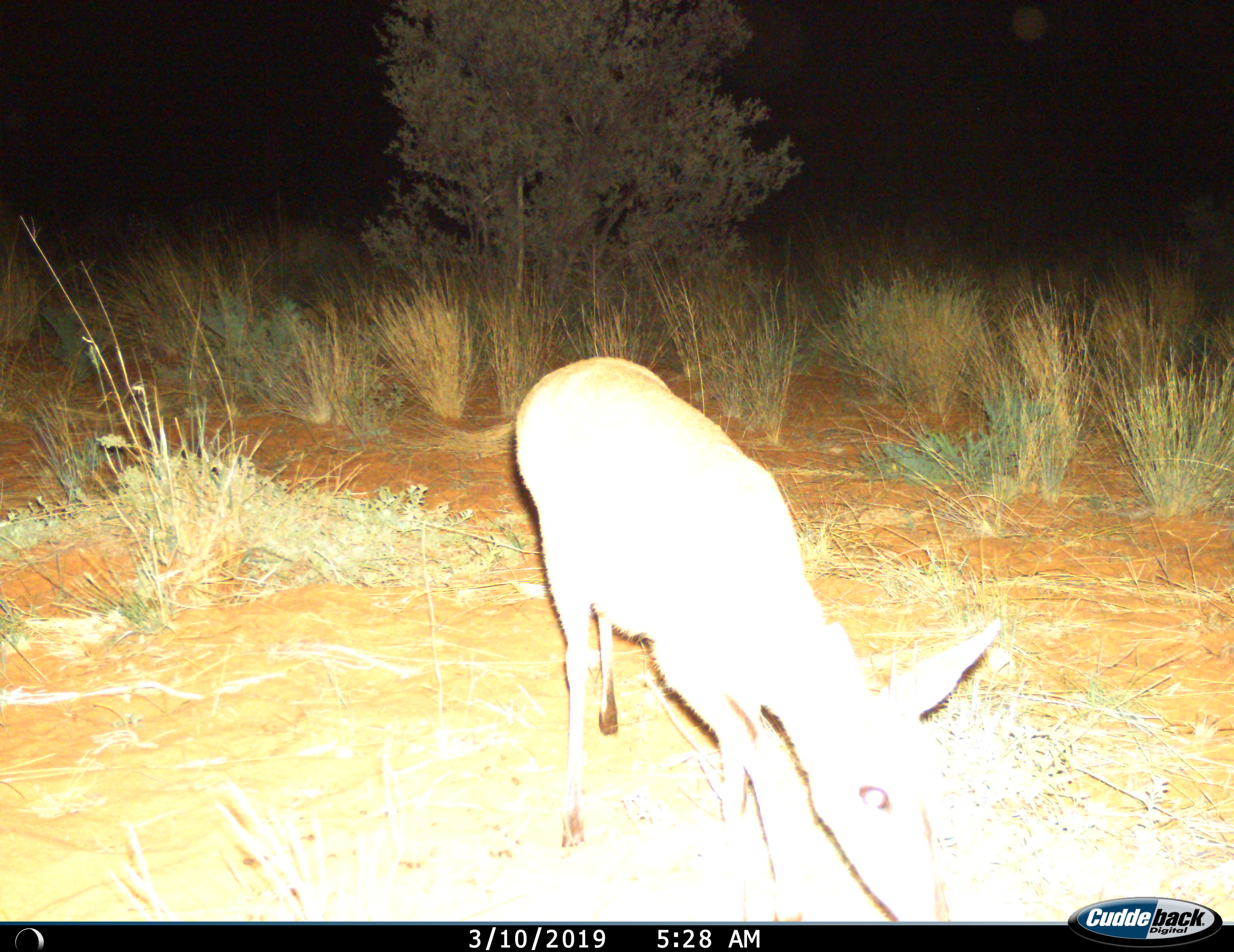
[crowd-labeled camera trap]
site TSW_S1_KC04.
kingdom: Animalia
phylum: Chordata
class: Mammalia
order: Artiodactyla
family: Bovidae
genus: Sylvicapra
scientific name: Sylvicapra grimmia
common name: common duiker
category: duikercommongrey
Duikercommongrey (common duiker) (Sylvicapra grimmia), count 1. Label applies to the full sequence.